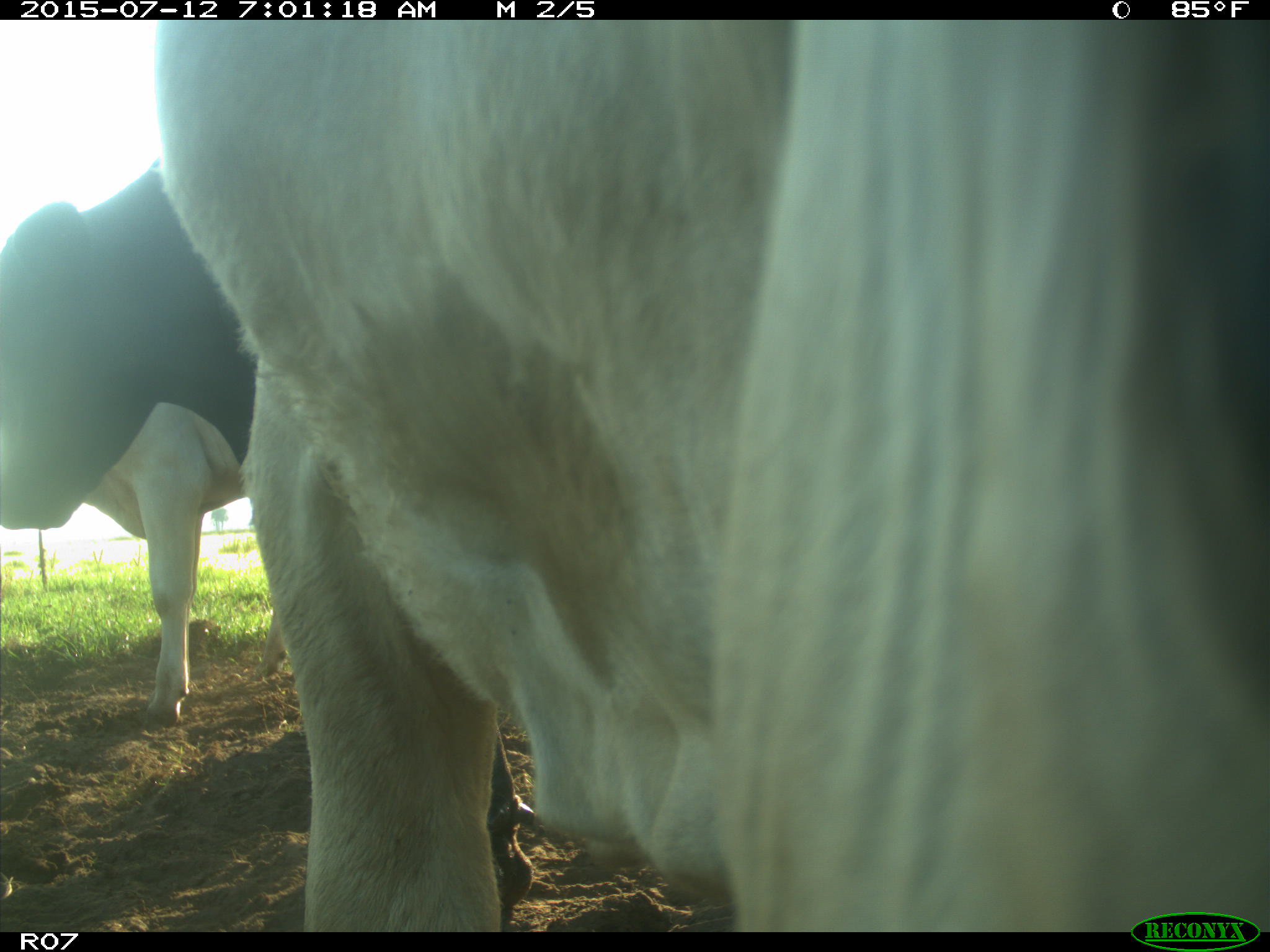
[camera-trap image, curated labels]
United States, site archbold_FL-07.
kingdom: Animalia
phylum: Chordata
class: Mammalia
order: Artiodactyla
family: Bovidae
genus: Bos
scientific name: Bos taurus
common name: domestic cow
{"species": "Bos taurus (domestic cow)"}